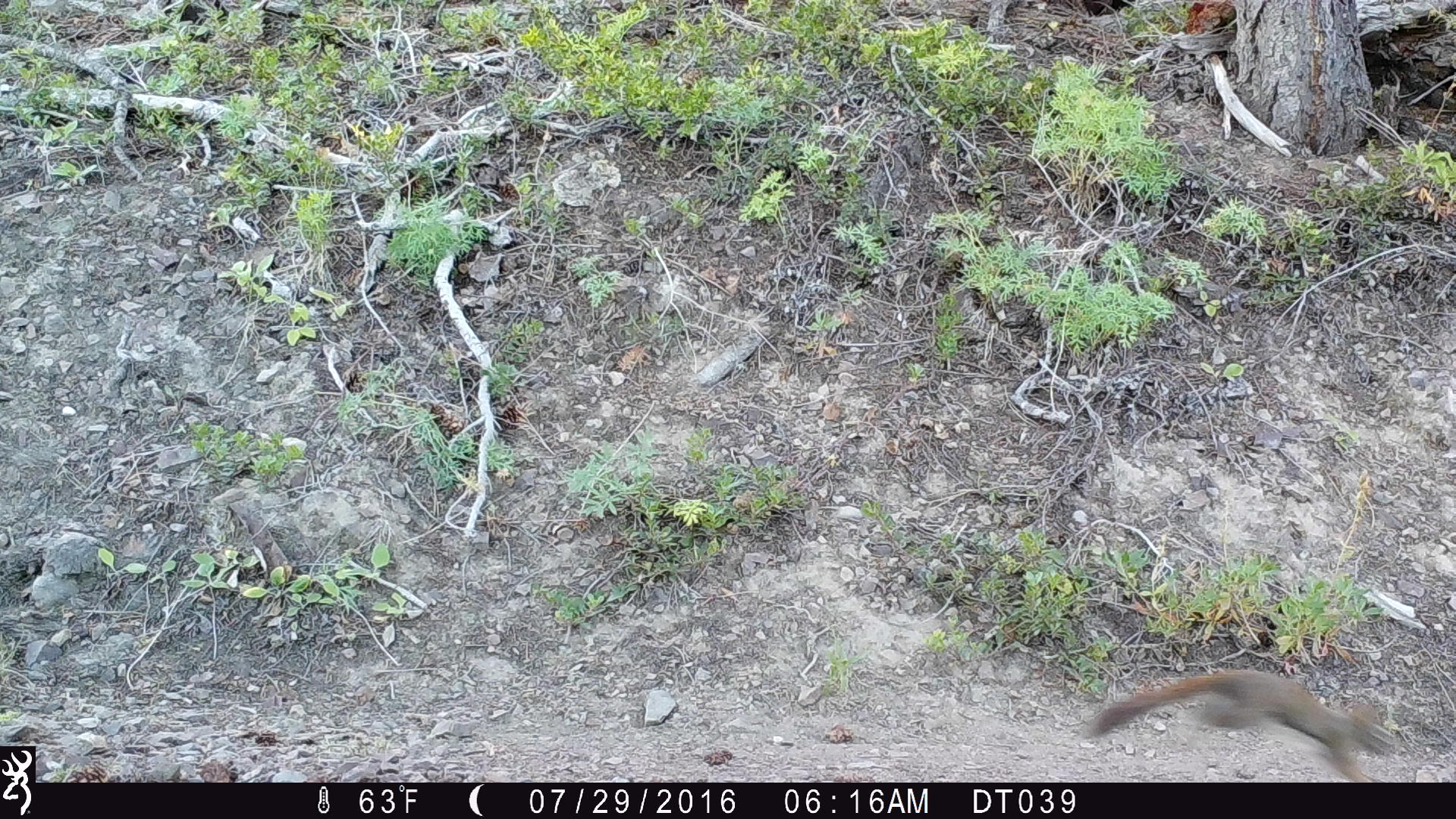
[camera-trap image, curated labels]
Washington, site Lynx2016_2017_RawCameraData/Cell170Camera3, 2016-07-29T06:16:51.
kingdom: Animalia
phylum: Chordata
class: Mammalia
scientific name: Mammalia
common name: small mammal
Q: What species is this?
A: Small mammal (Mammalia).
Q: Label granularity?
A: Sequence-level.